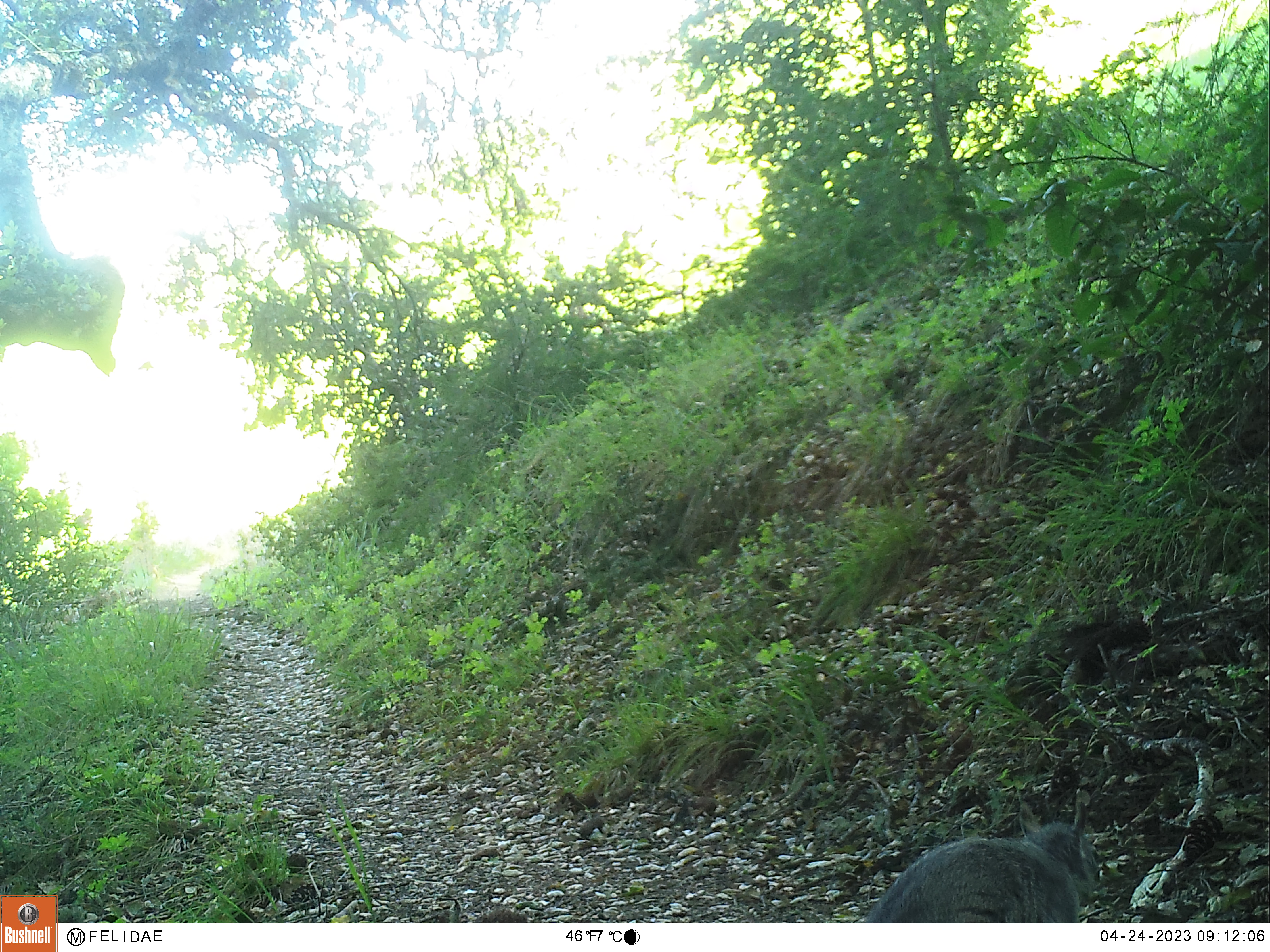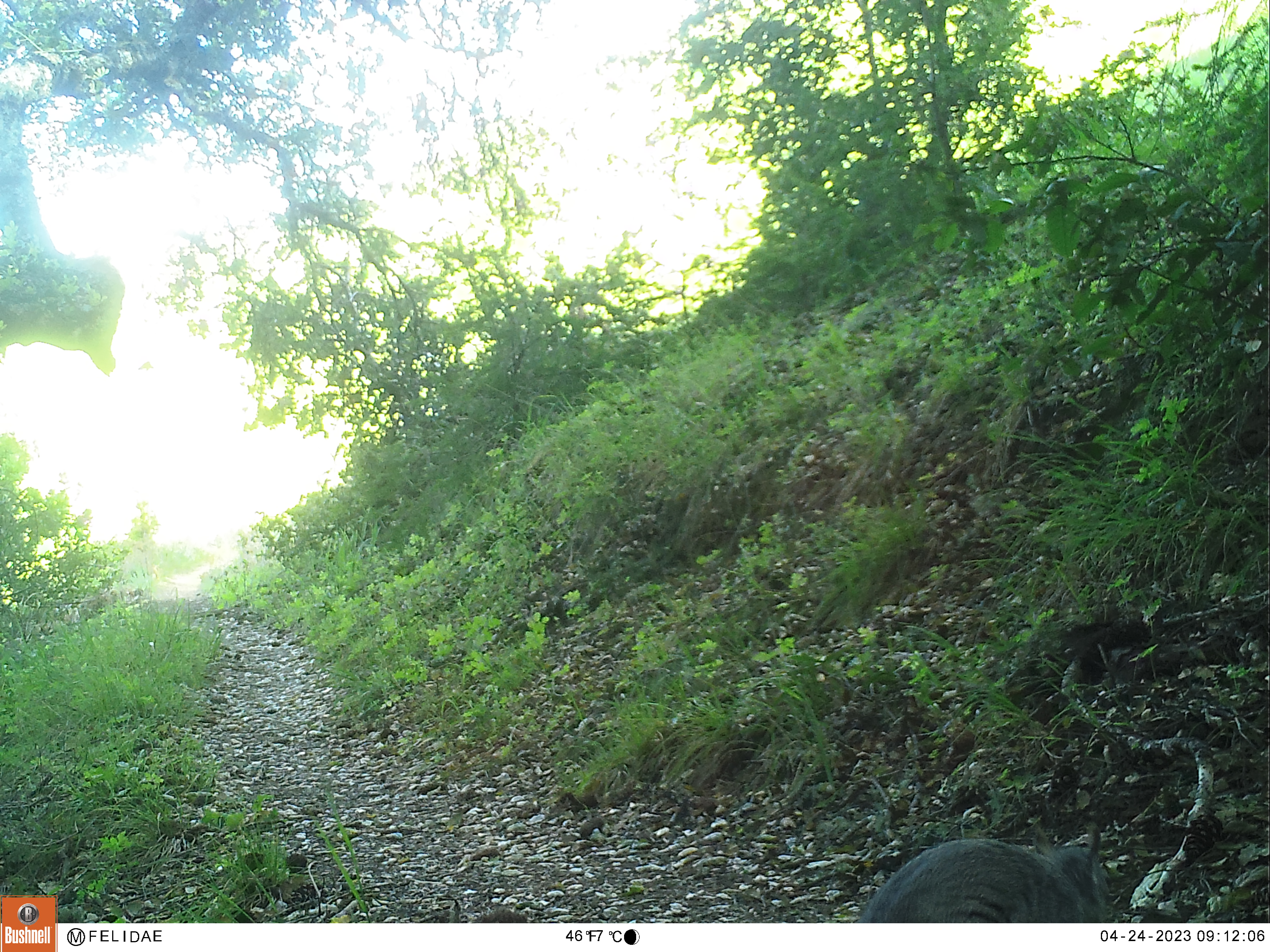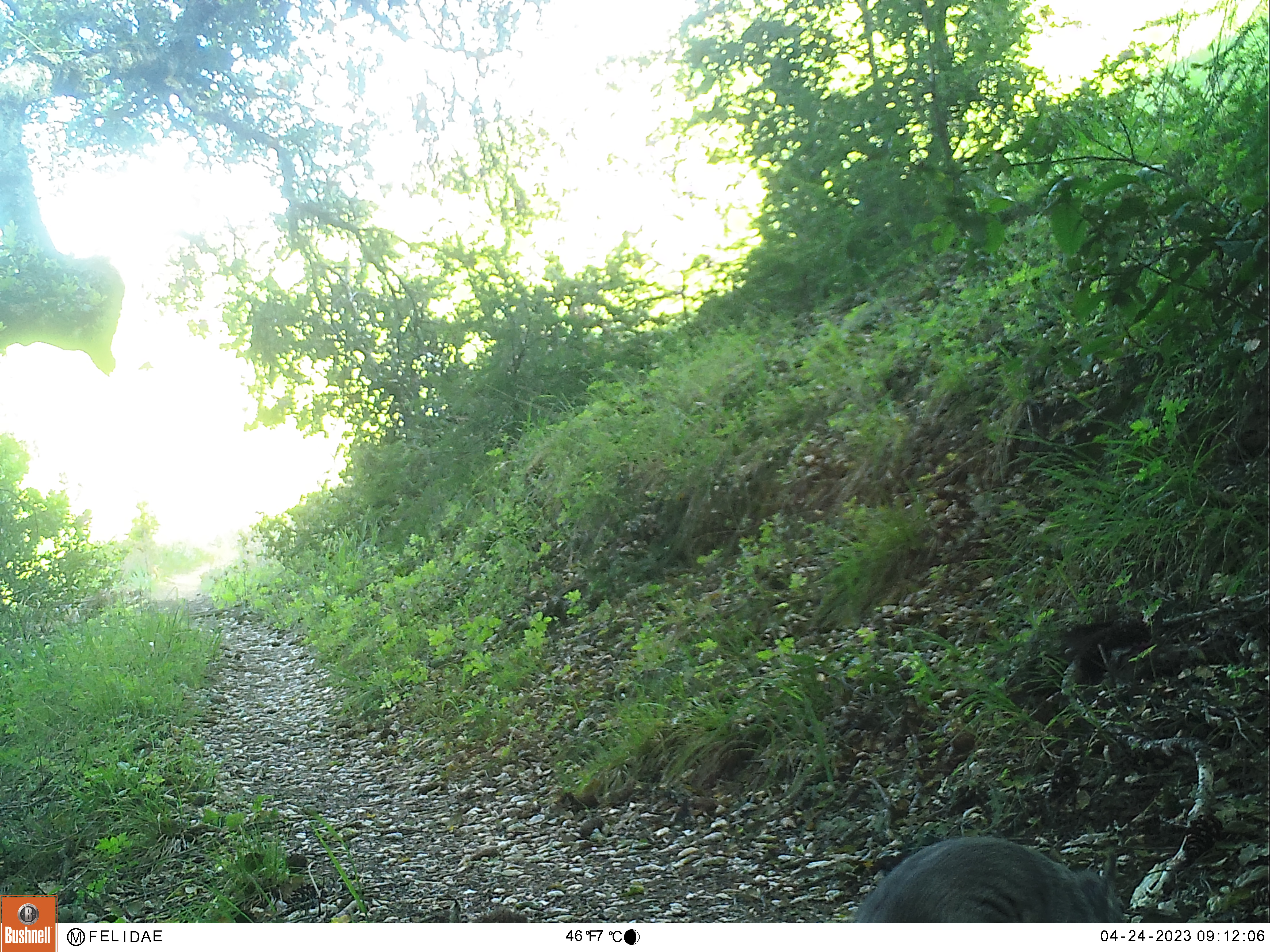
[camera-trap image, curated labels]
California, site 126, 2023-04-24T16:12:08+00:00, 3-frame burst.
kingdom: Animalia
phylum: Chordata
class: Mammalia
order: Rodentia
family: Sciuridae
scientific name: Sciuridae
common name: squirrel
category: unknown squirrel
Unknown squirrel (squirrel) (Sciuridae).